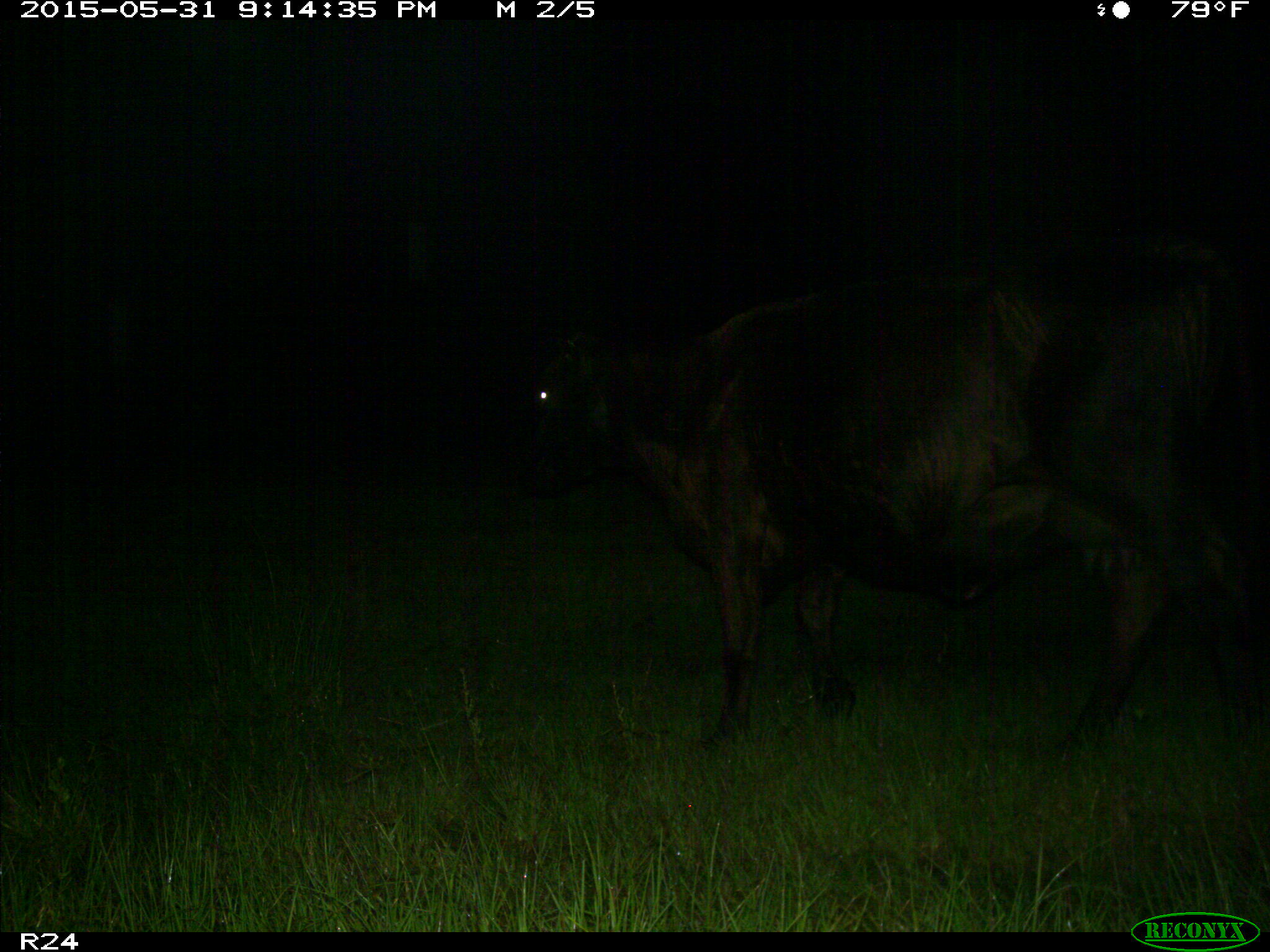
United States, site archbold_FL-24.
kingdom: Animalia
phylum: Chordata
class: Mammalia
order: Artiodactyla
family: Bovidae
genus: Bos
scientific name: Bos taurus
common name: domestic cow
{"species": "Bos taurus (domestic cow)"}